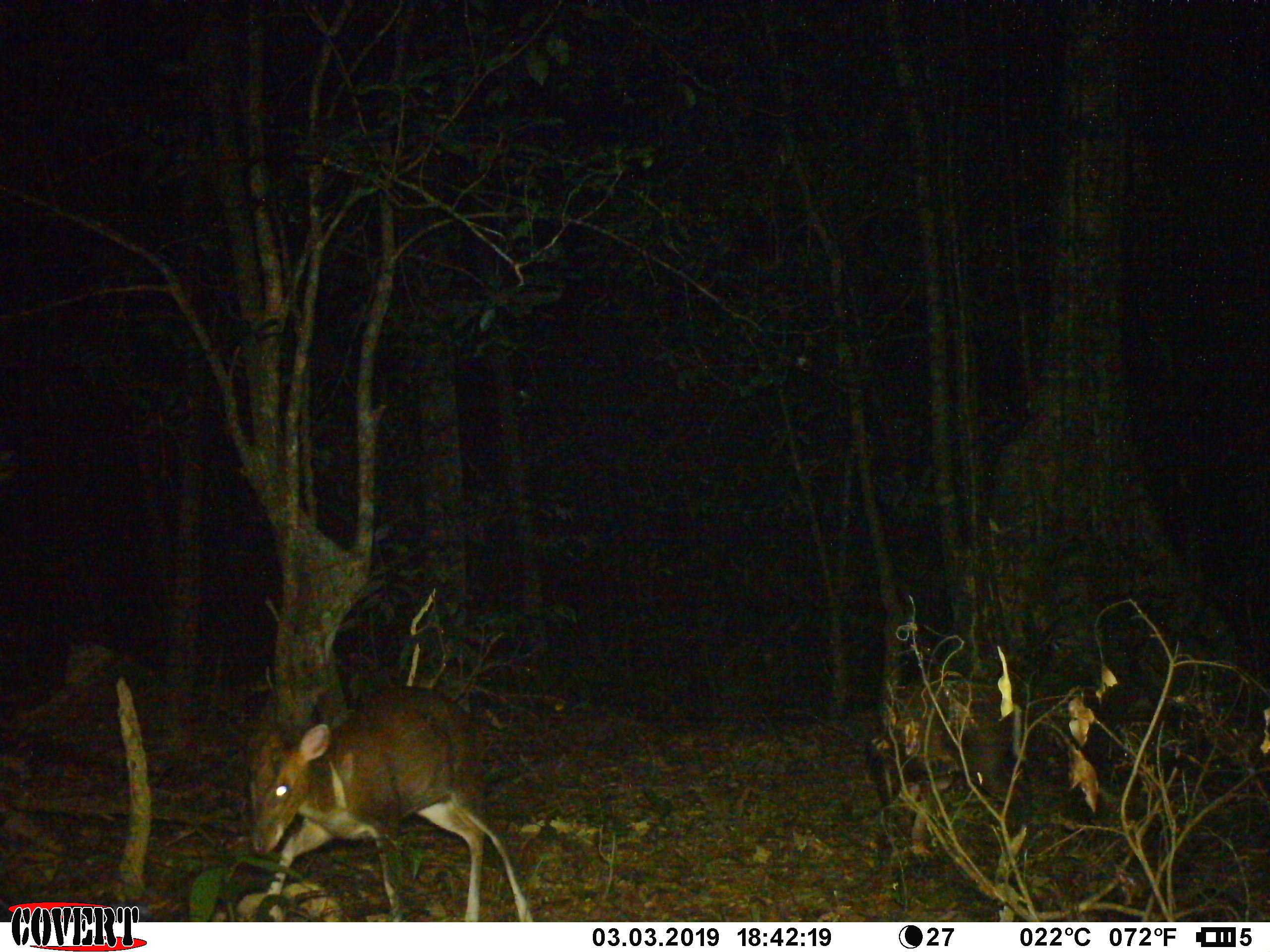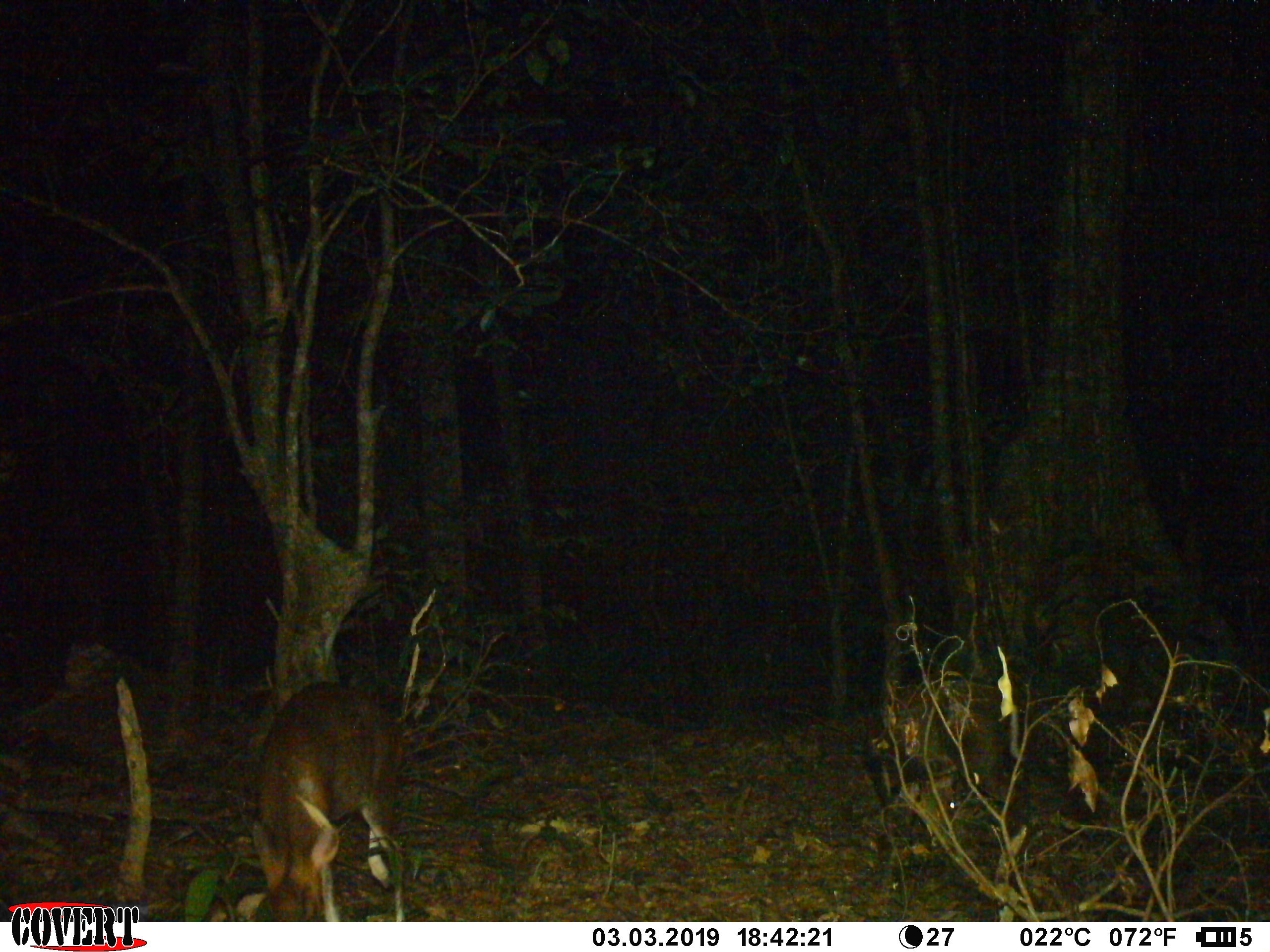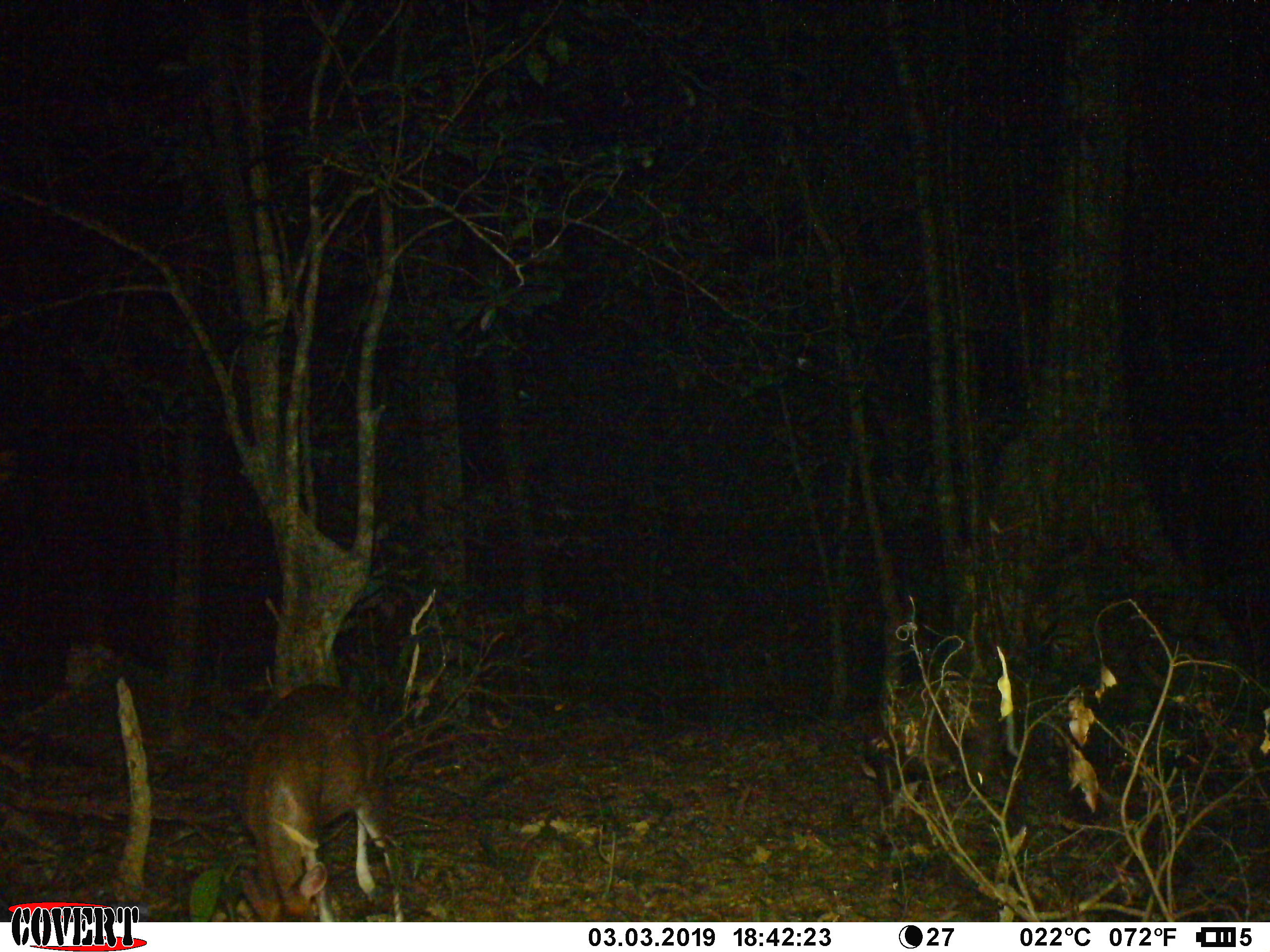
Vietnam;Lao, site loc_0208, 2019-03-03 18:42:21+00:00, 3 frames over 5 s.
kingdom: Animalia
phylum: Chordata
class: Mammalia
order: Artiodactyla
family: Cervidae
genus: Muntiacus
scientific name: Muntiacus rooseveltorum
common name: roosevelt's muntjac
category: roosevelts muntjac group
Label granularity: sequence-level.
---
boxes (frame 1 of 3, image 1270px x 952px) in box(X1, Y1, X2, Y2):
roosevelts muntjac group: box(240, 683, 533, 921); box(868, 655, 1028, 856)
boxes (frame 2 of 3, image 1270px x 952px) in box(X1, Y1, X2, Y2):
roosevelts muntjac group: box(248, 679, 405, 919); box(864, 678, 1035, 864)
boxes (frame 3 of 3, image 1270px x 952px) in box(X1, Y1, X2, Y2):
roosevelts muntjac group: box(236, 680, 404, 922); box(860, 677, 1016, 844)